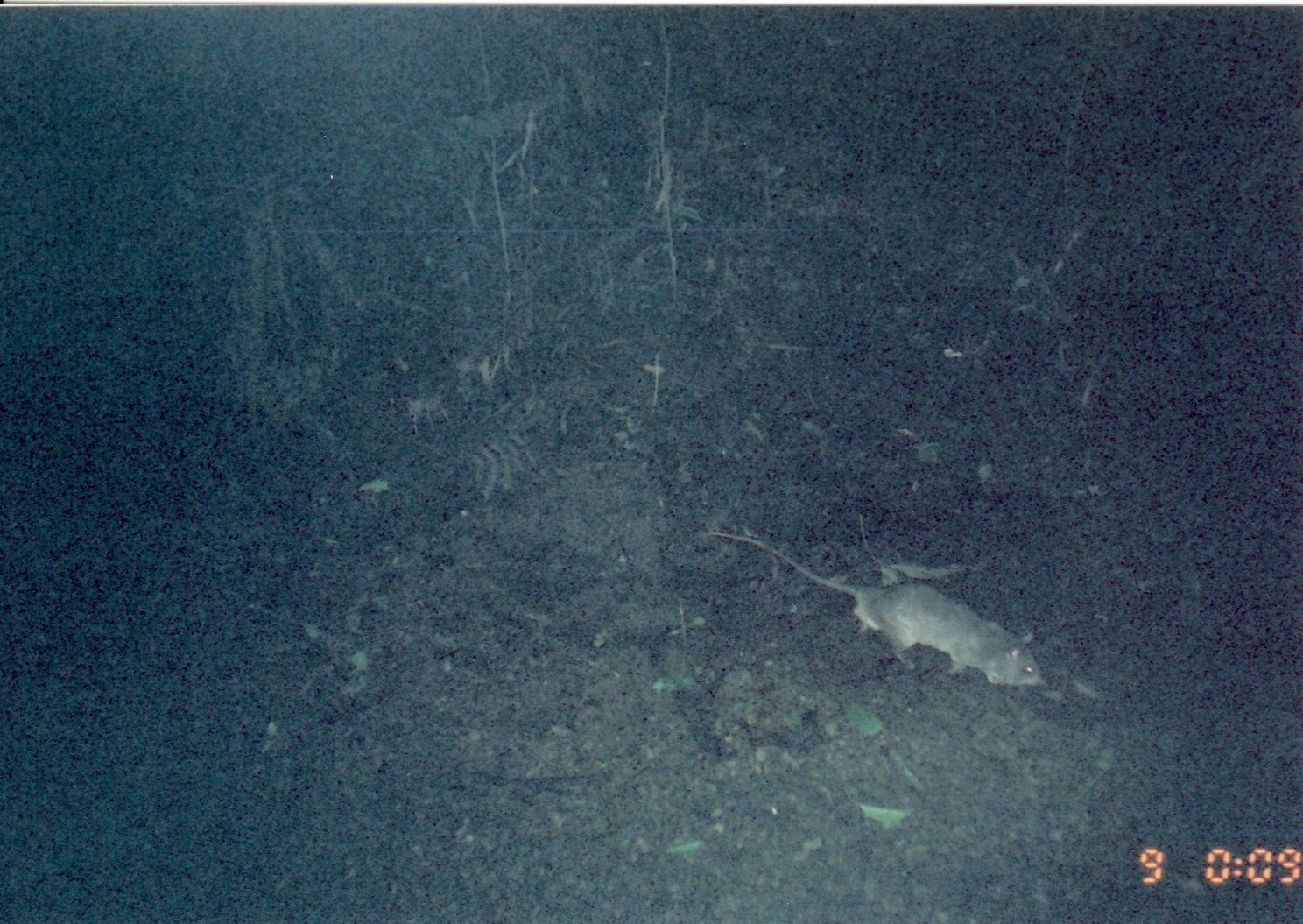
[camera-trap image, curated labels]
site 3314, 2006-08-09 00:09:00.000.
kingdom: Animalia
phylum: Chordata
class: Mammalia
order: Rodentia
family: Nesomyidae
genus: Cricetomys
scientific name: Cricetomys gambianus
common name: african giant pouched rat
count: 1